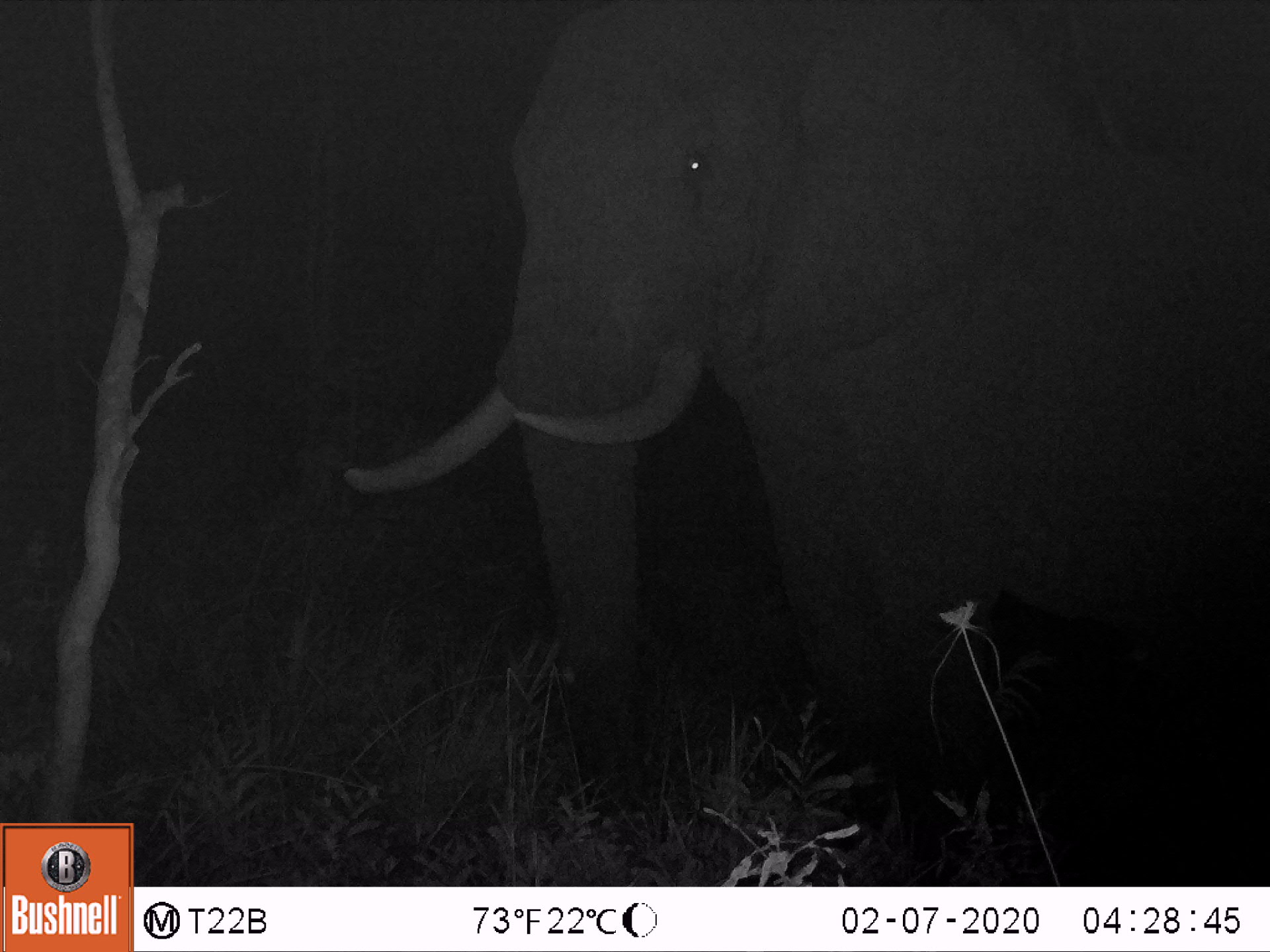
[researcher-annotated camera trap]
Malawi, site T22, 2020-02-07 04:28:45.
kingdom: Animalia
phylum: Chordata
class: Mammalia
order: Proboscidea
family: Elephantidae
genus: Loxodonta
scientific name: Loxodonta africana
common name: african savanna elephant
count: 1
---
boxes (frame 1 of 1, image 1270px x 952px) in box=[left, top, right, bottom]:
african savanna elephant: box=[318, 0, 1267, 834]